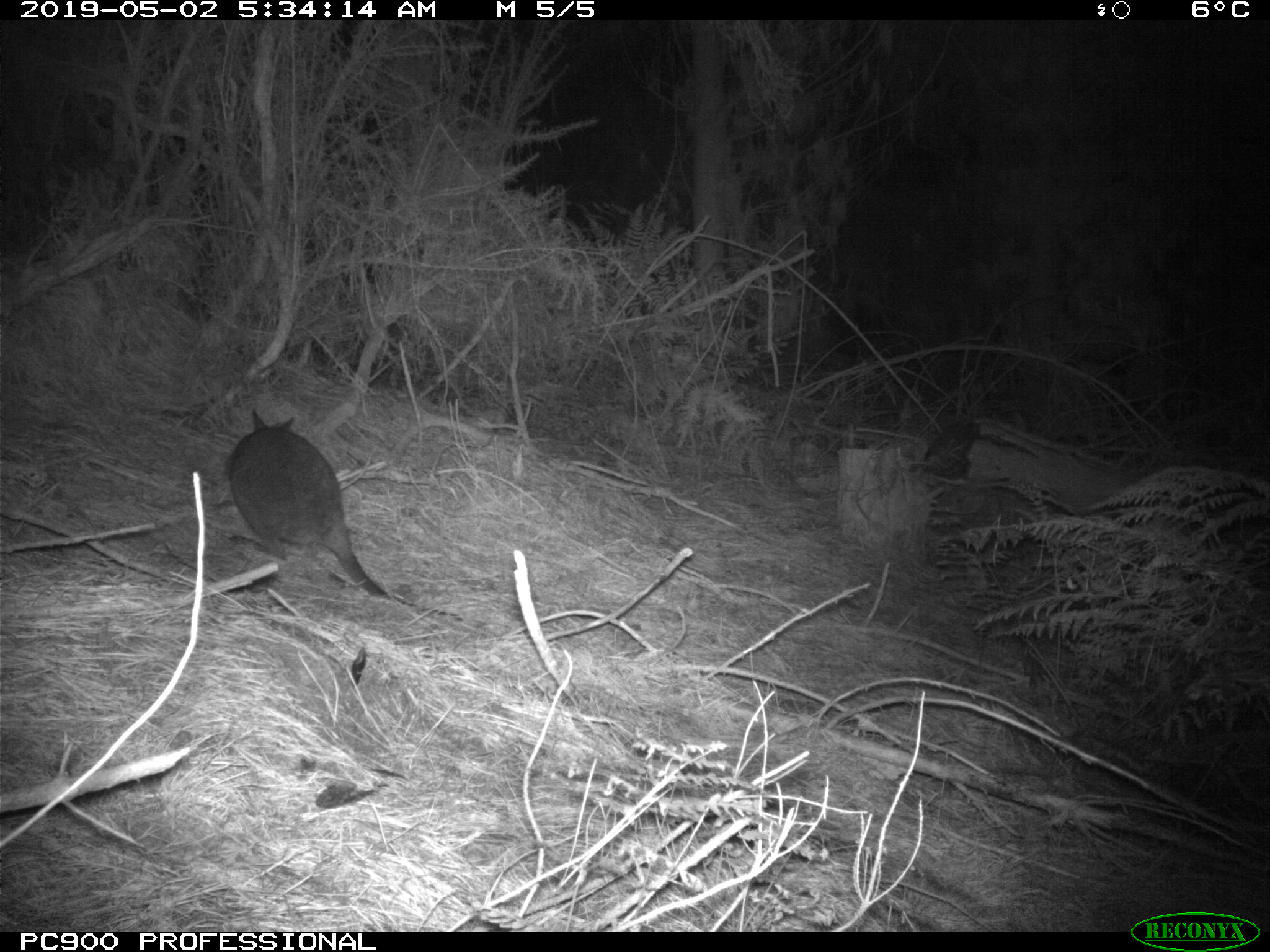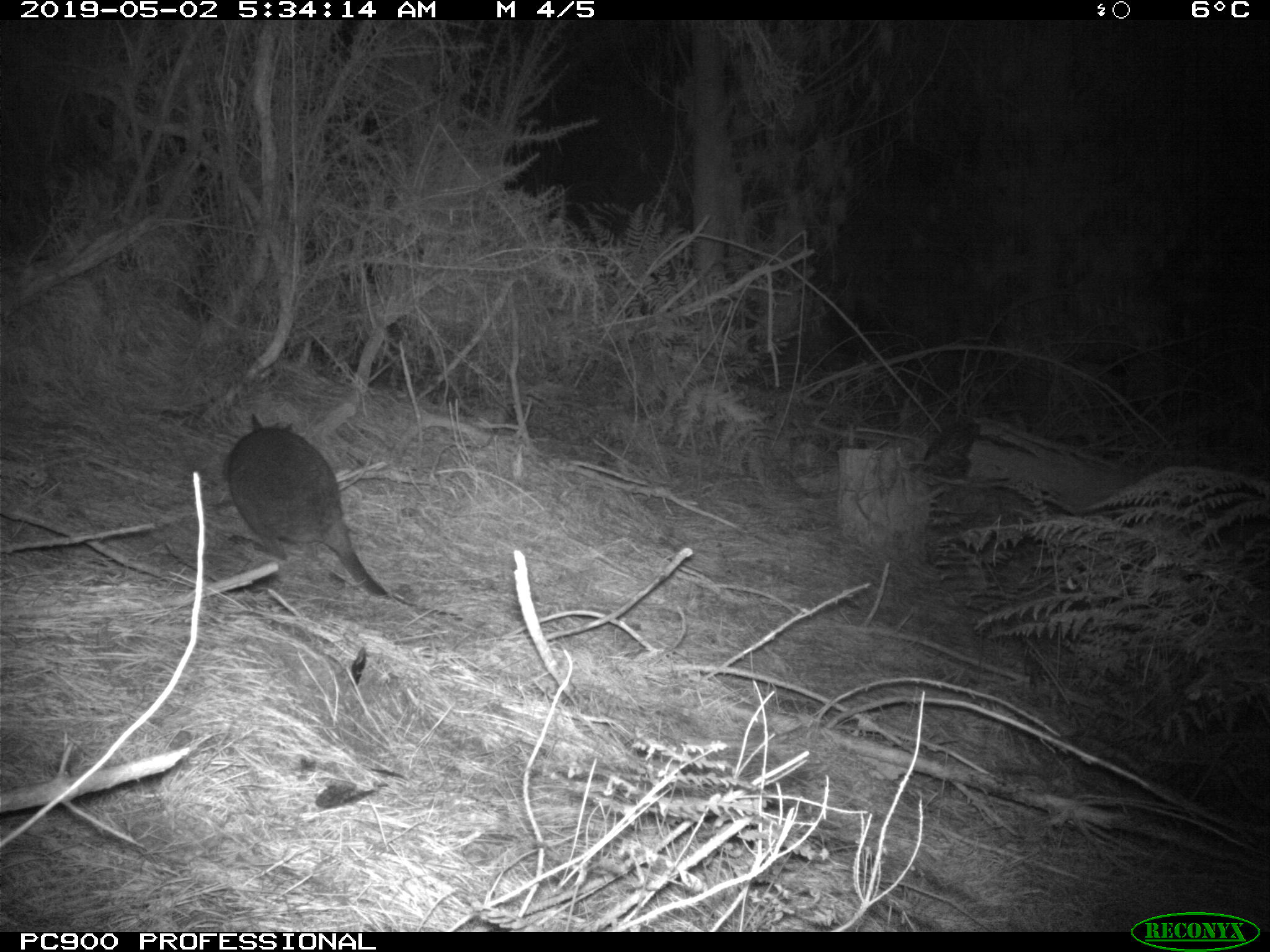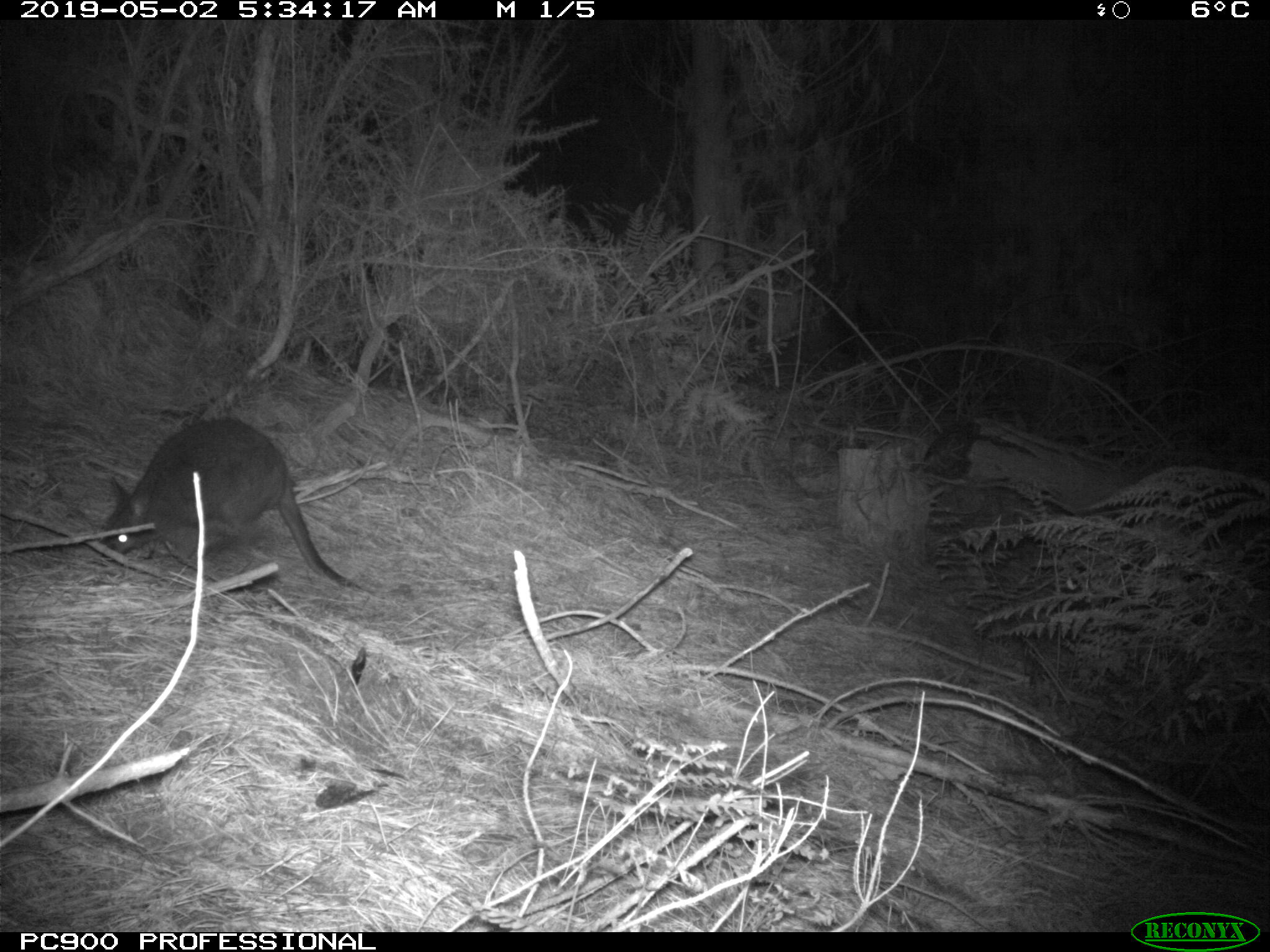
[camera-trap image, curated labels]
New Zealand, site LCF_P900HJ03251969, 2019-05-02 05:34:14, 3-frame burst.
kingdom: Animalia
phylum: Chordata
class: Mammalia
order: Diprotodontia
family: Macropodidae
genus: Notamacropus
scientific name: Notamacropus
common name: wallaby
Wallaby (Notamacropus).